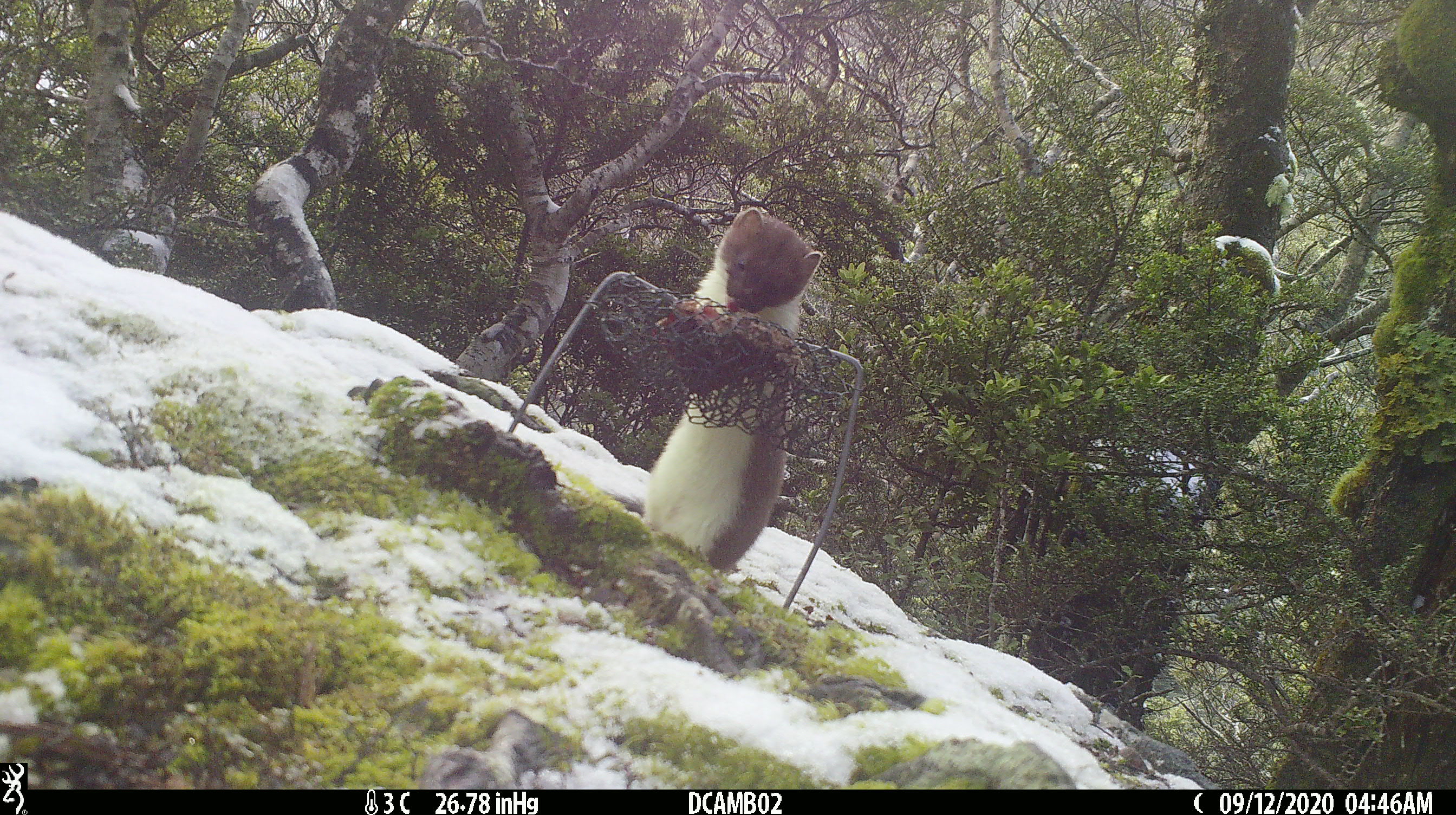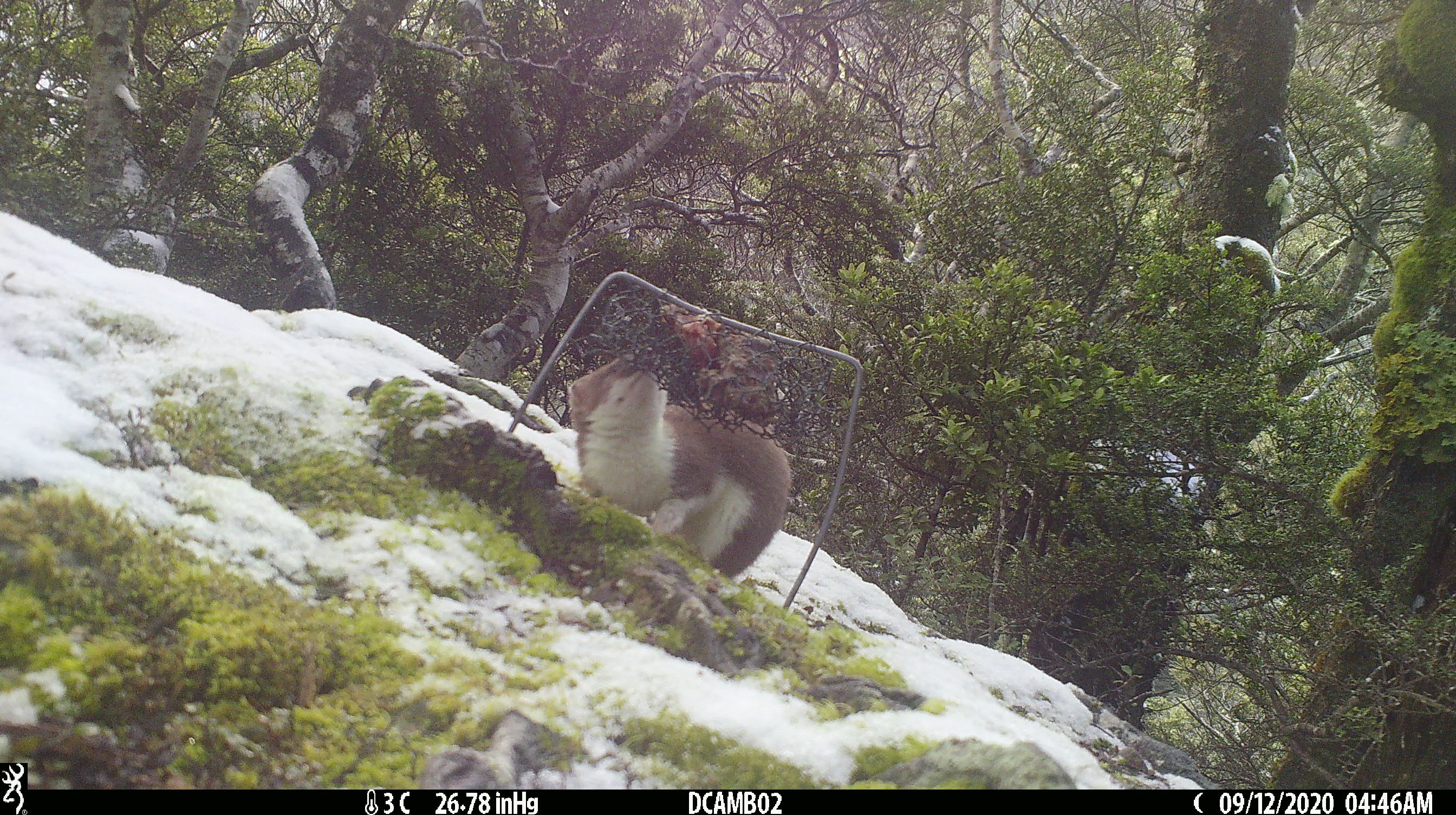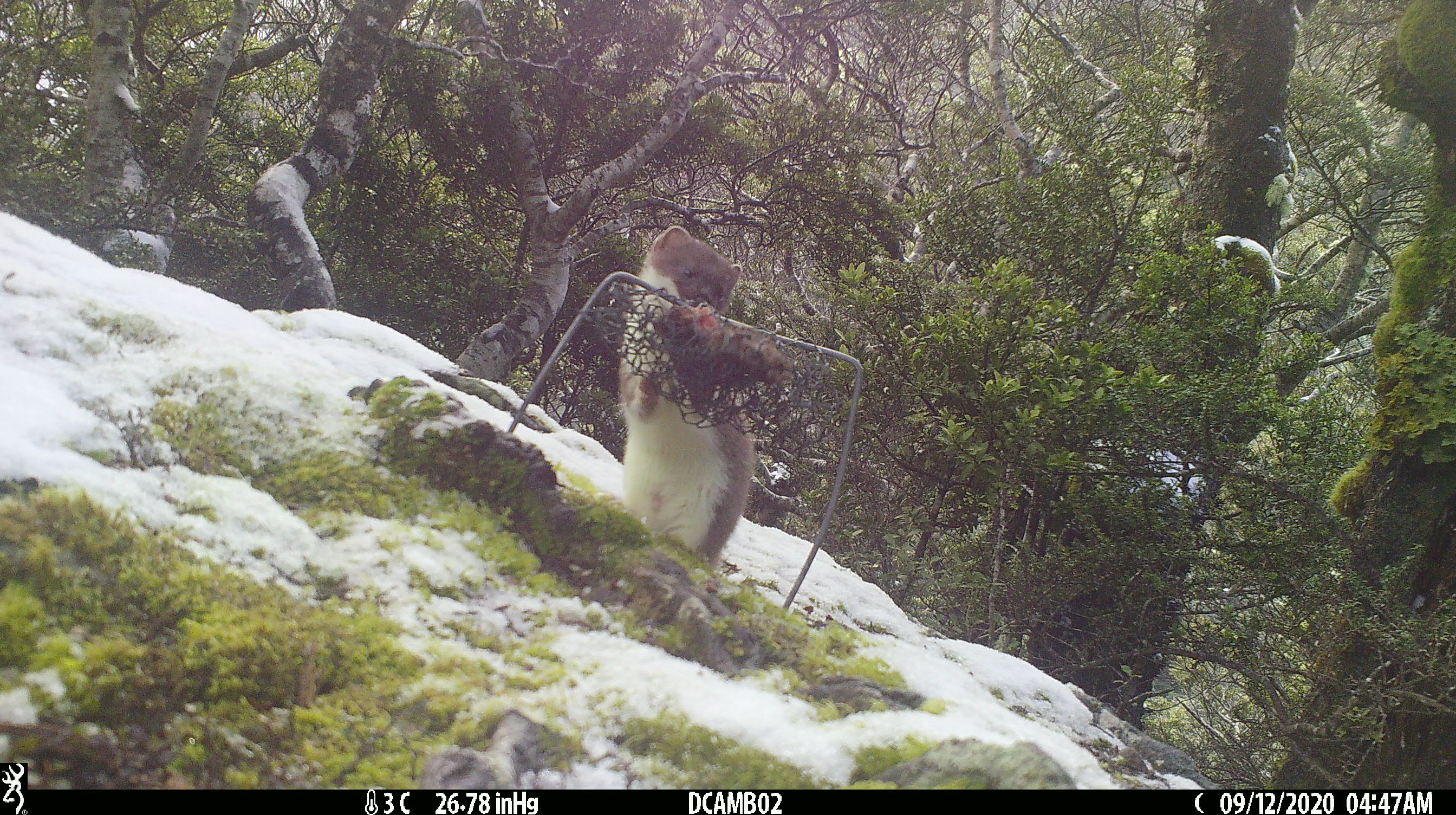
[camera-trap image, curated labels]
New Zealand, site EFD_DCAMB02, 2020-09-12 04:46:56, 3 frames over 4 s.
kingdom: Animalia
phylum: Chordata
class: Mammalia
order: Carnivora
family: Mustelidae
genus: Mustela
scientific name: Mustela erminea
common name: stoat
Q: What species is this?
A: Stoat (Mustela erminea).